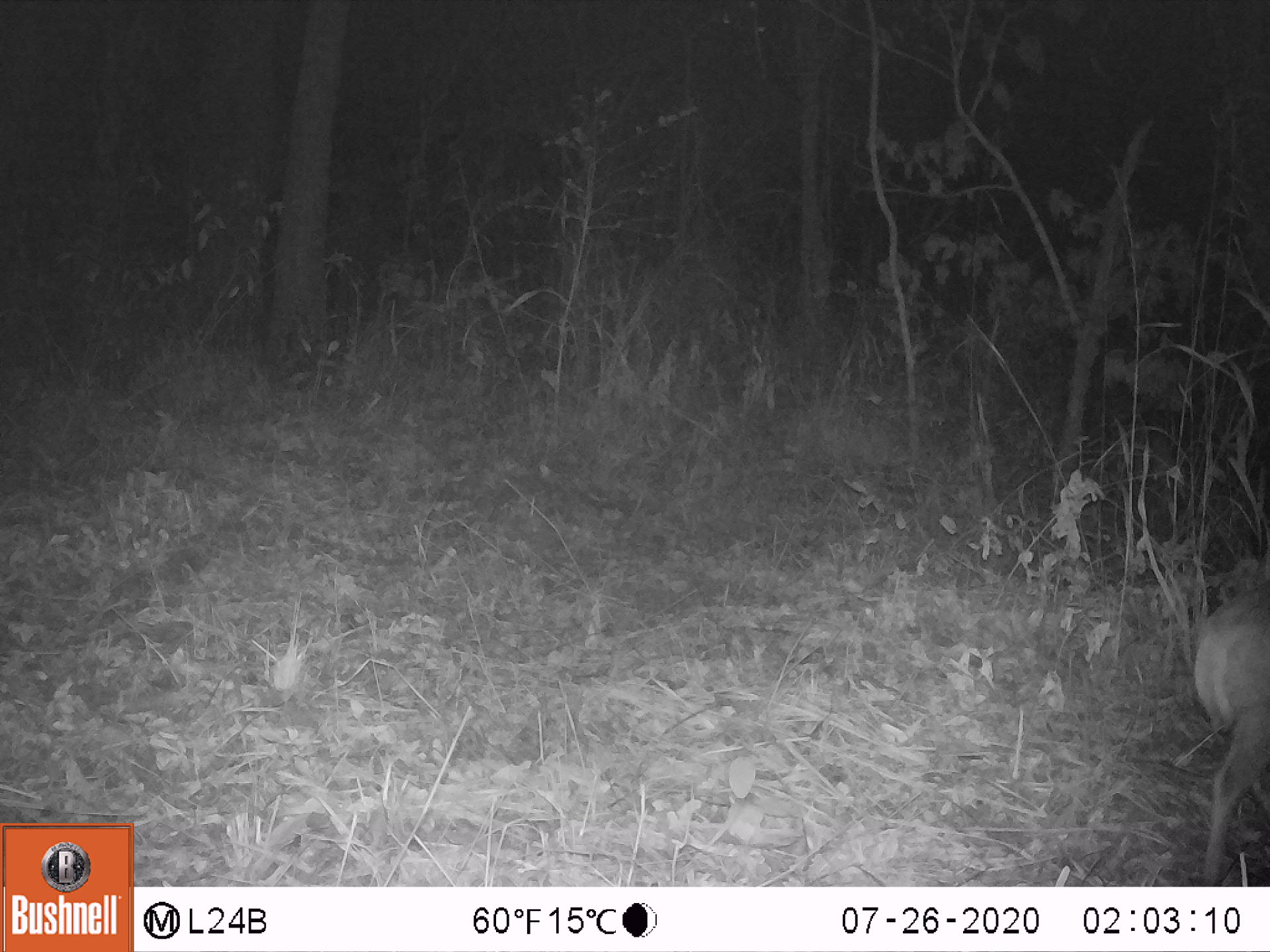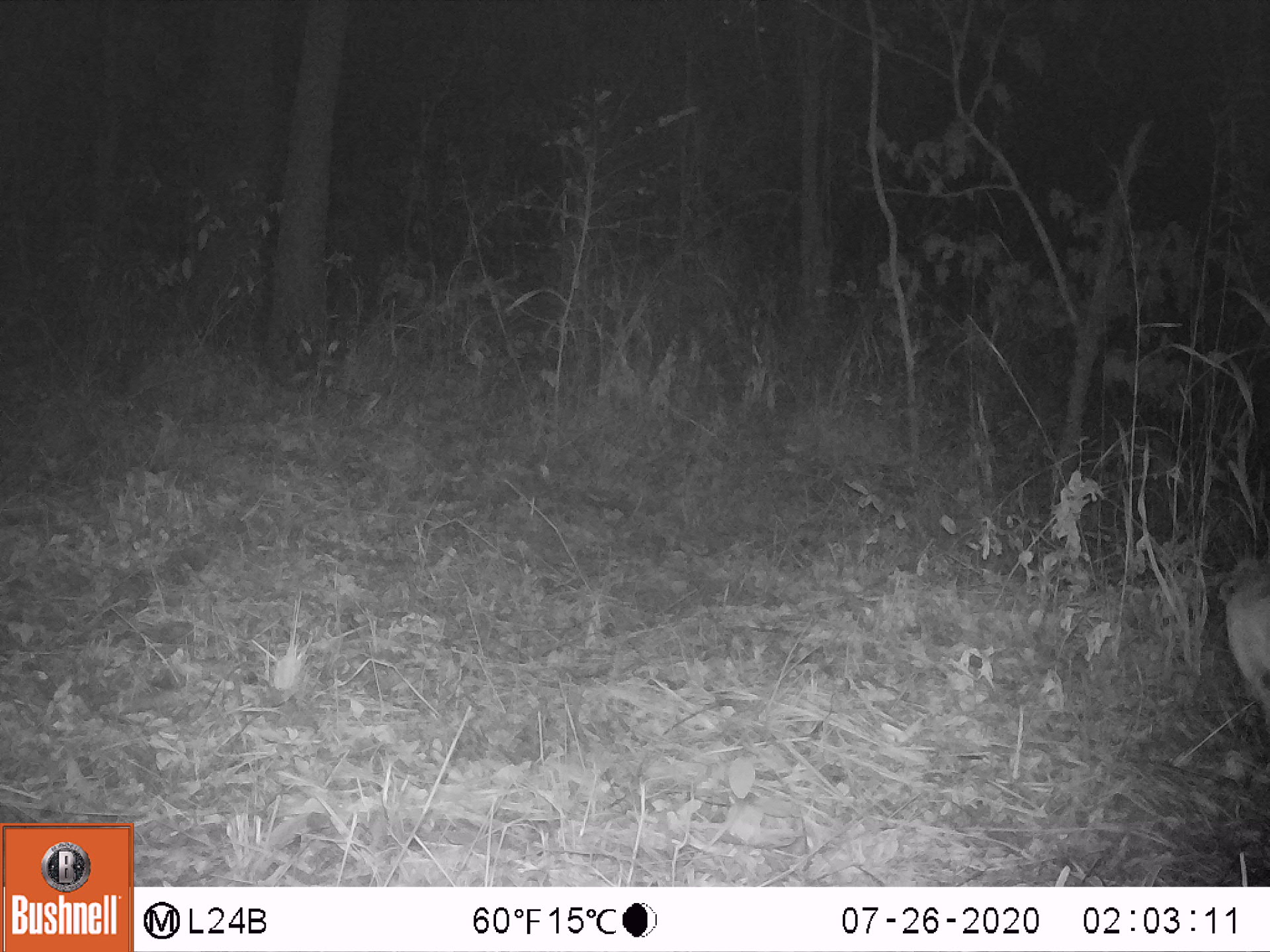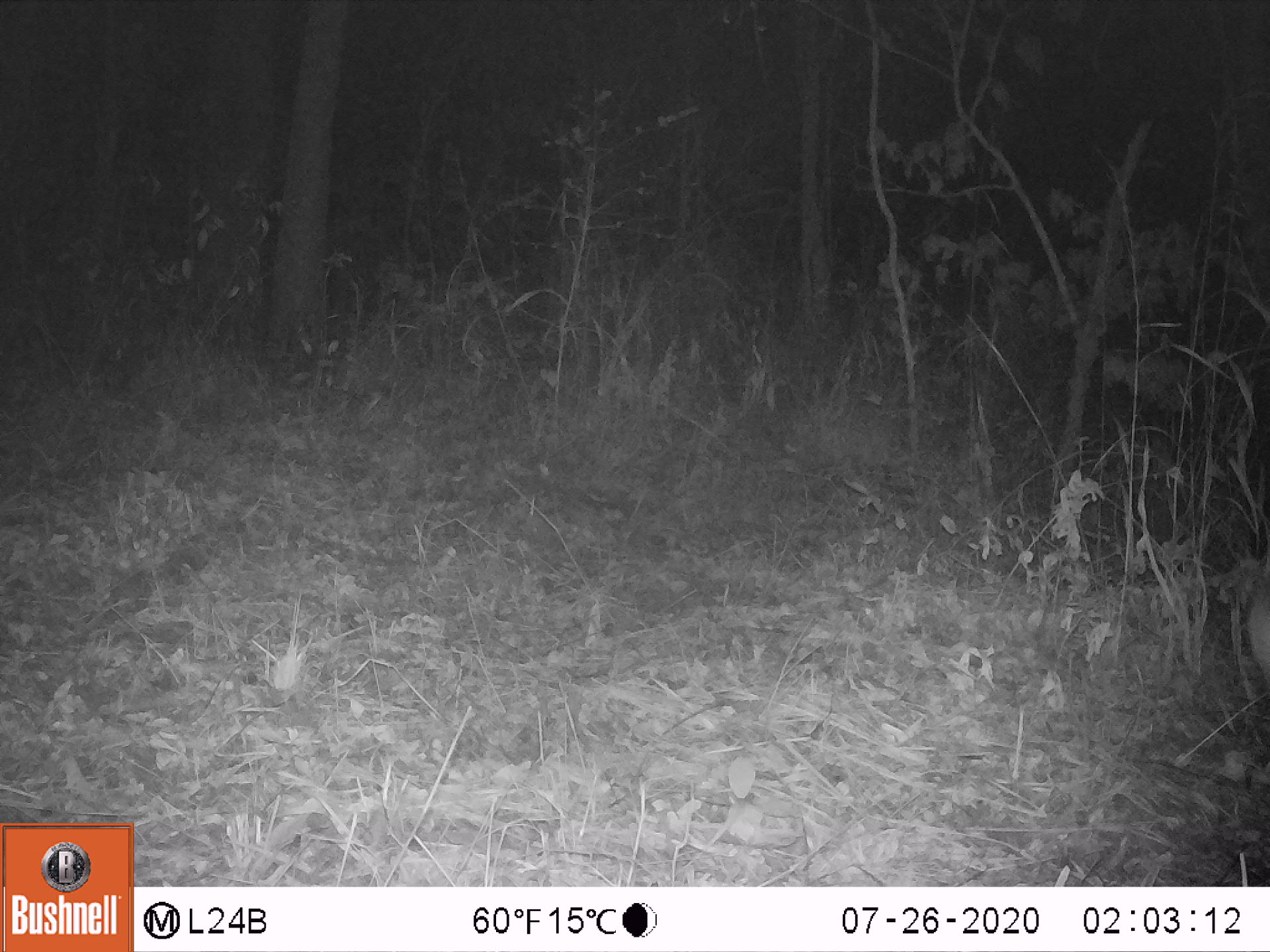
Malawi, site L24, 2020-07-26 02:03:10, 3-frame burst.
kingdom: Animalia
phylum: Chordata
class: Mammalia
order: Artiodactyla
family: Bovidae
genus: Tragelaphus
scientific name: Tragelaphus sylvaticus sylvaticus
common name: cape bushbuck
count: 1